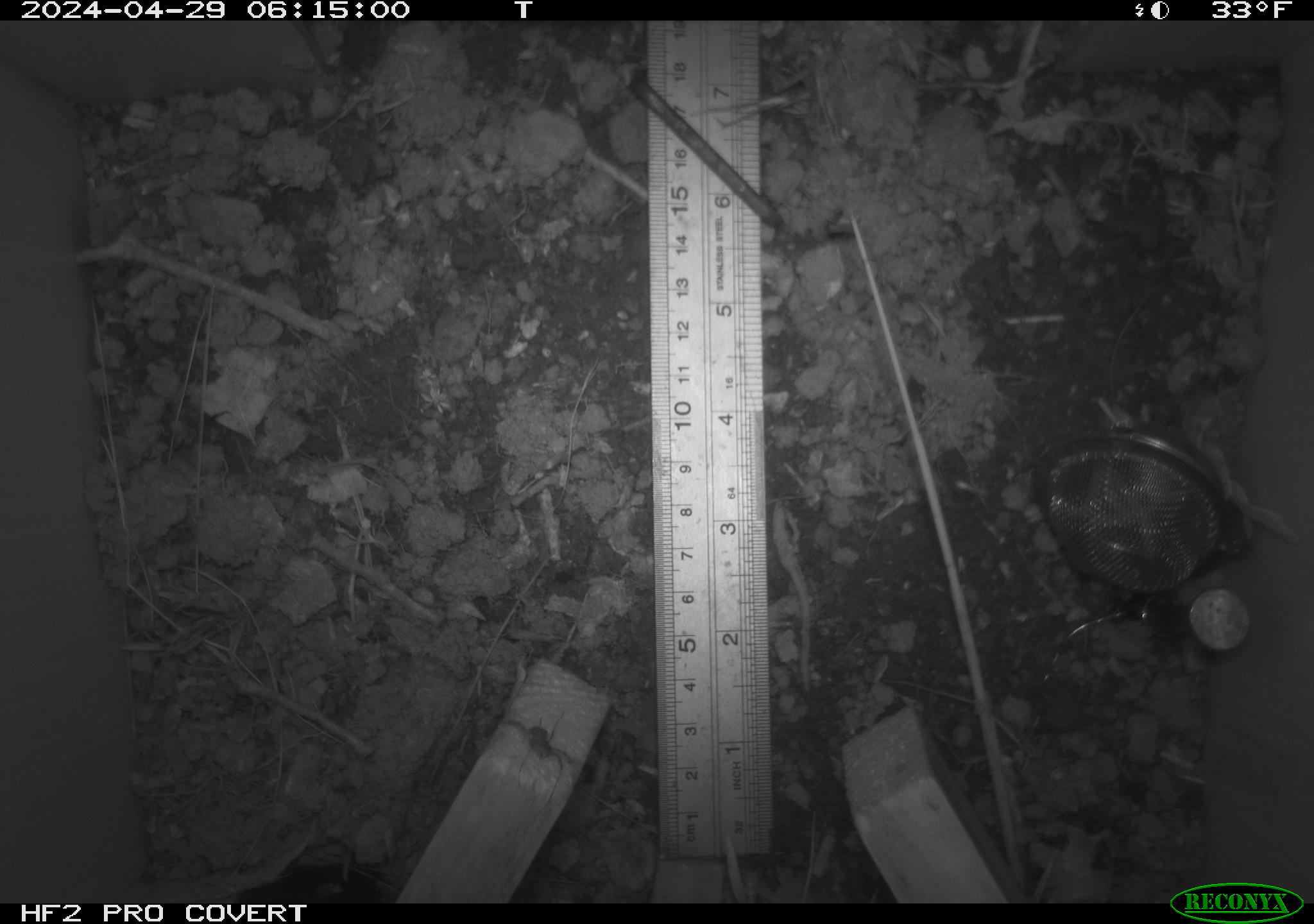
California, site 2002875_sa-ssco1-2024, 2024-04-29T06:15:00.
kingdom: Animalia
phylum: Arthropoda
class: Arachnida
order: Araneae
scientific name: Araneae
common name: spider